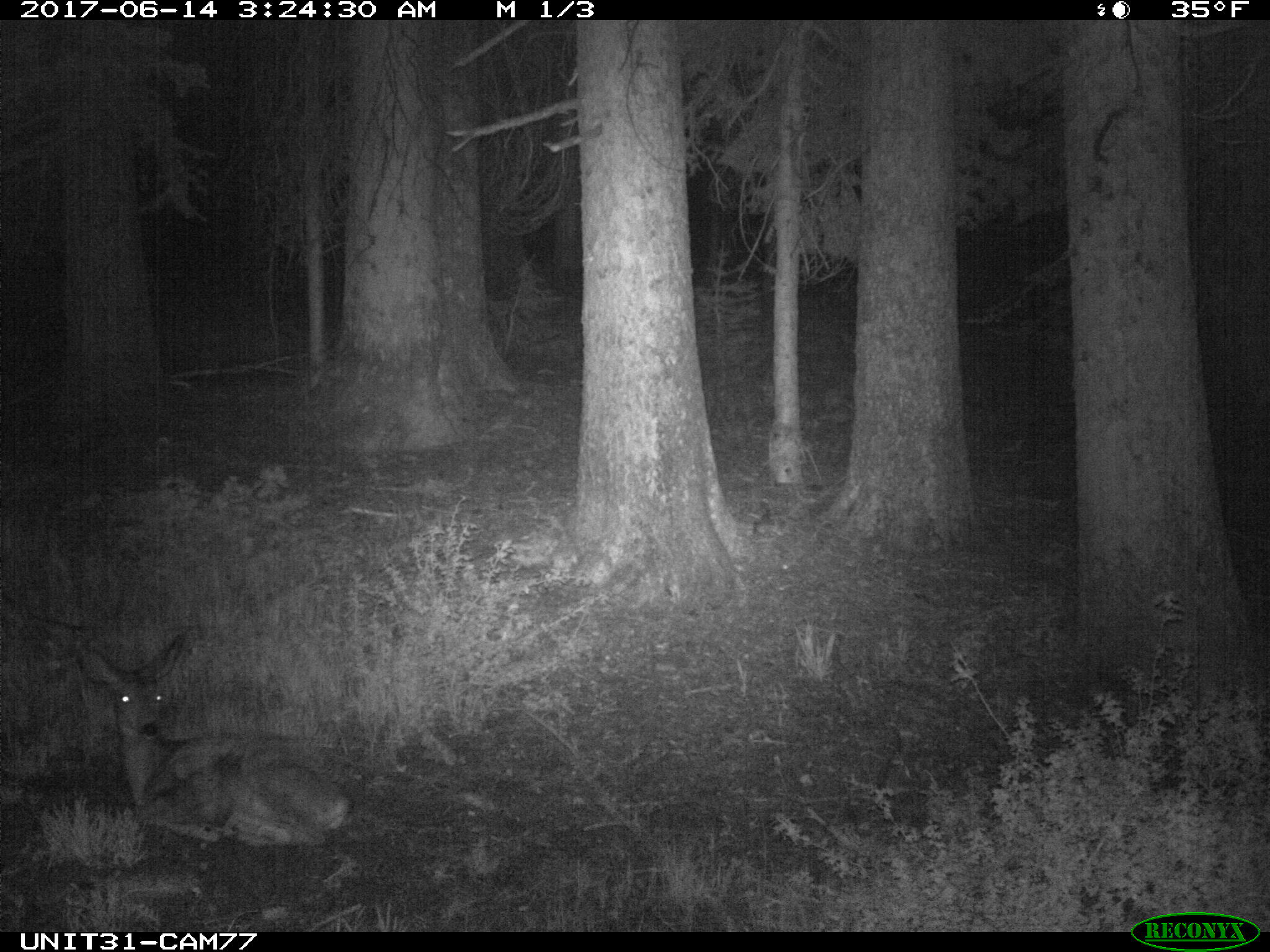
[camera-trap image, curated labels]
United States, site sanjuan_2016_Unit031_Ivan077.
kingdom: Animalia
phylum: Chordata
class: Mammalia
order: Artiodactyla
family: Cervidae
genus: Odocoileus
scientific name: Odocoileus hemionus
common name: mule deer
Odocoileus hemionus (mule deer).